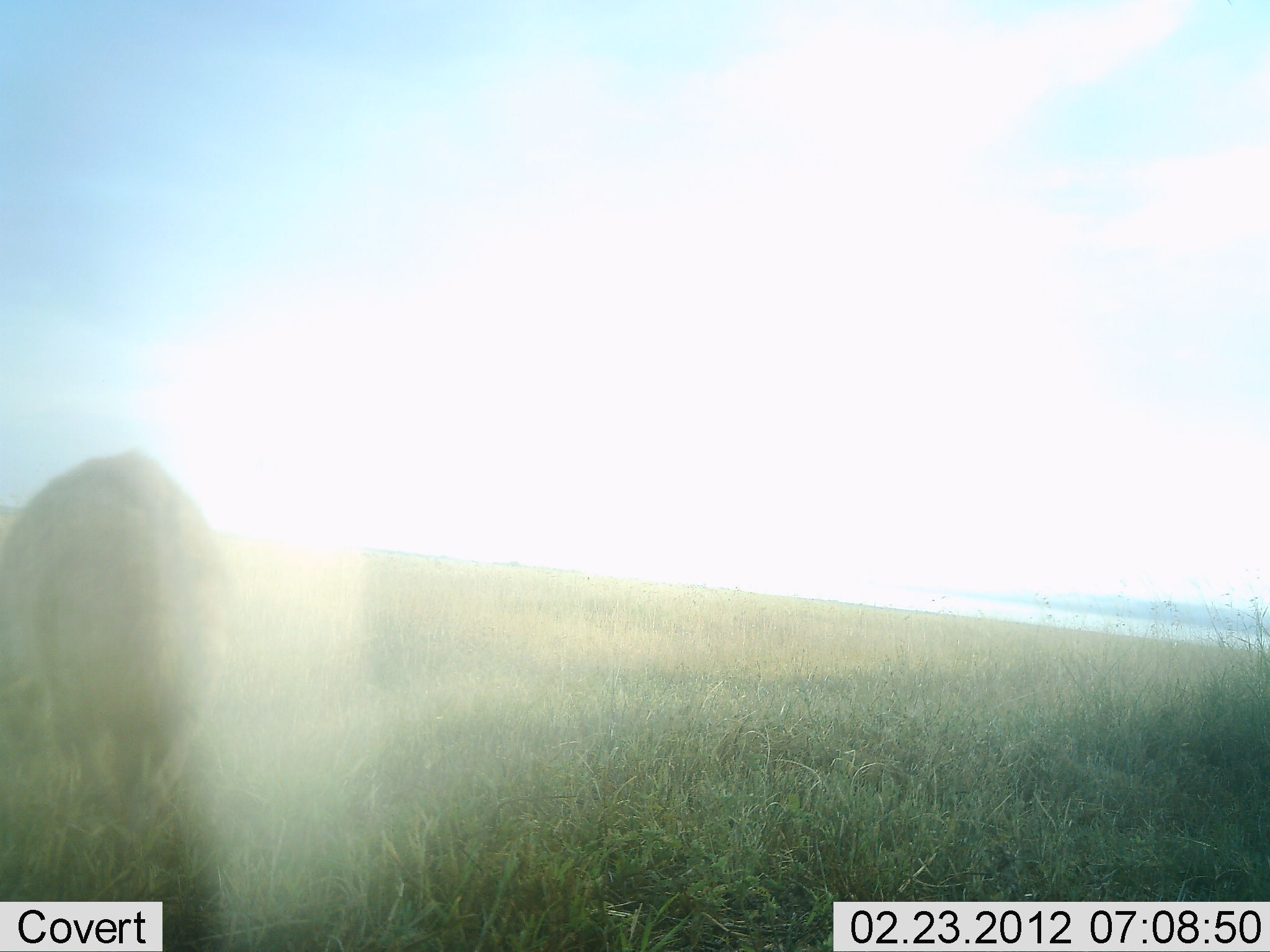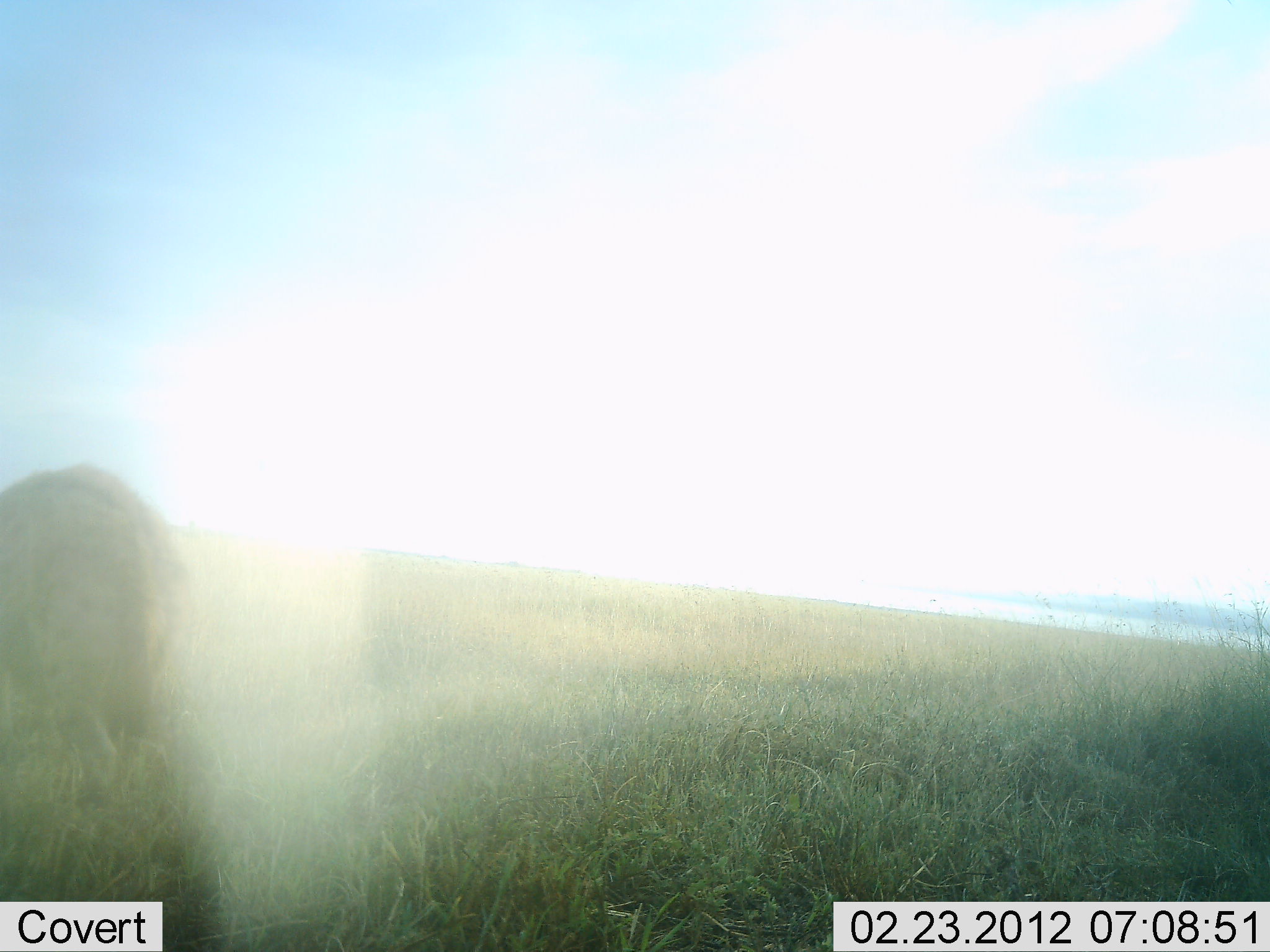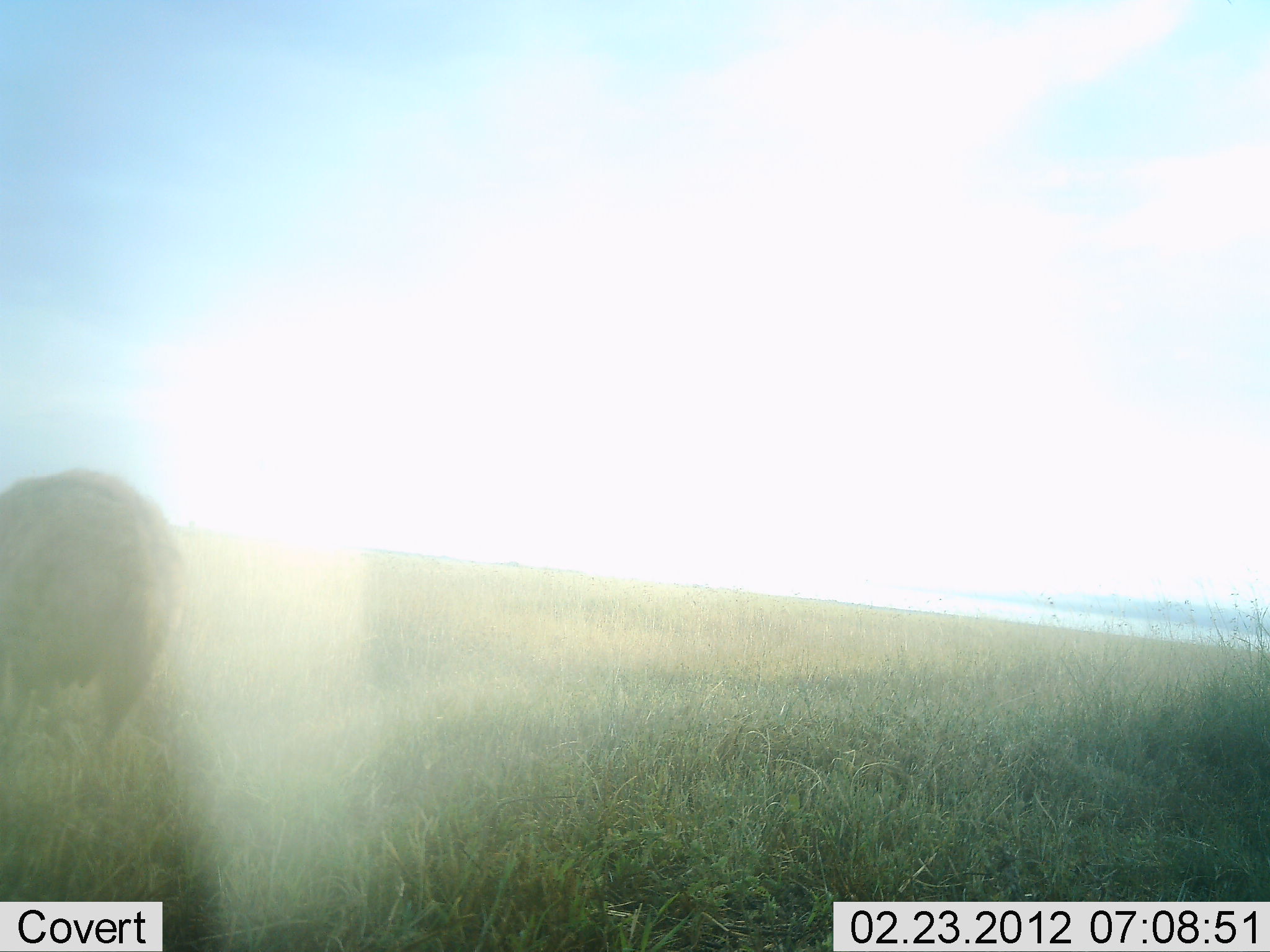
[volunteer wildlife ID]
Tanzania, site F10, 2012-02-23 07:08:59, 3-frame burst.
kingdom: Animalia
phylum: Chordata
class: Mammalia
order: Carnivora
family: Hyaenidae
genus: Crocuta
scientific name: Crocuta crocuta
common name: spotted hyena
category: hyenaspotted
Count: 1.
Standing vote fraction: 0%.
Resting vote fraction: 0%.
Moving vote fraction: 100%.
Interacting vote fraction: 0%.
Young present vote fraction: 0%.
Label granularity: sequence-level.